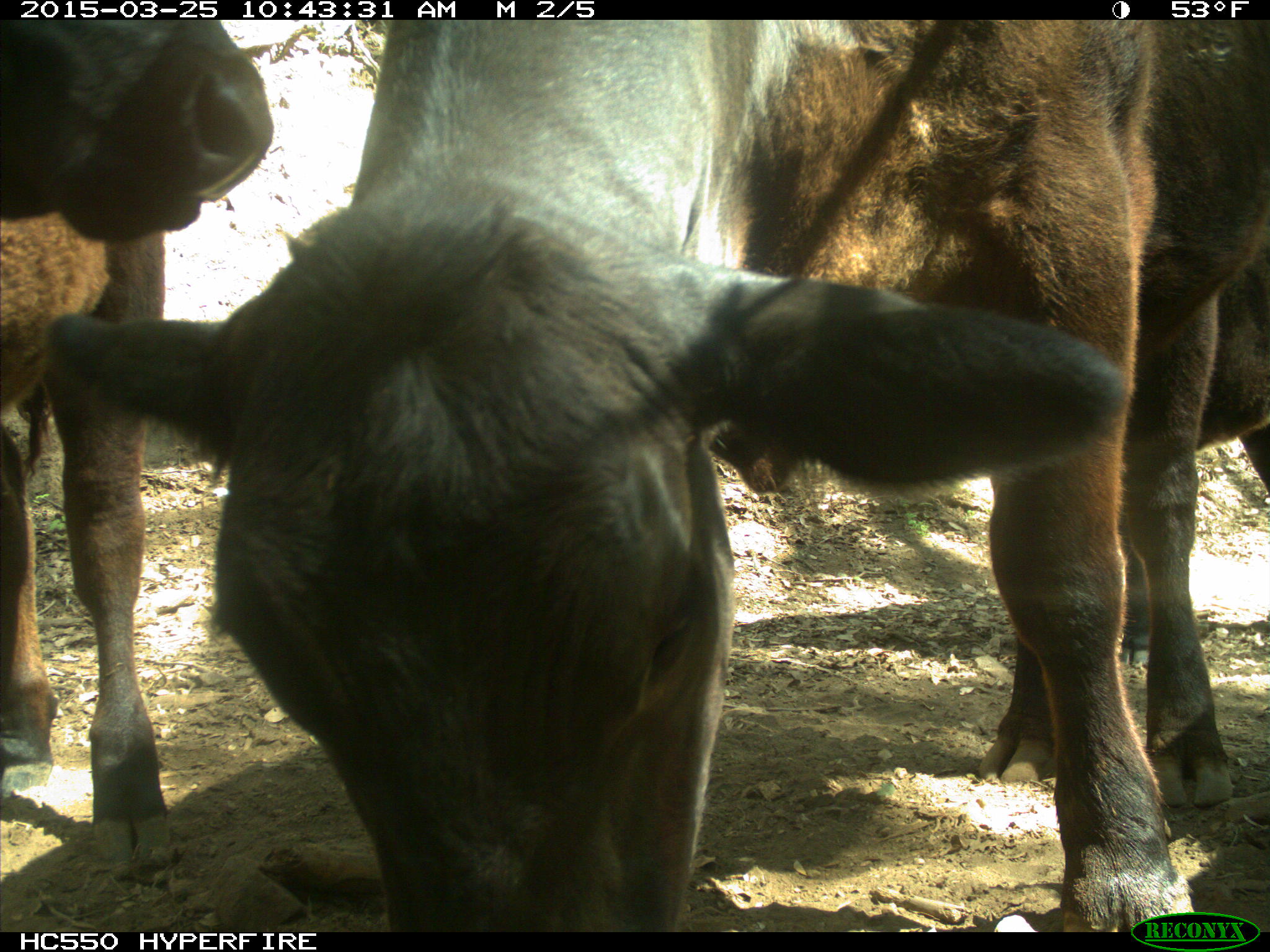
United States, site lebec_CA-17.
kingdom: Animalia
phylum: Chordata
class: Mammalia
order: Artiodactyla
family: Bovidae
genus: Bos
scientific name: Bos taurus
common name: domestic cow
Bos taurus (domestic cow).